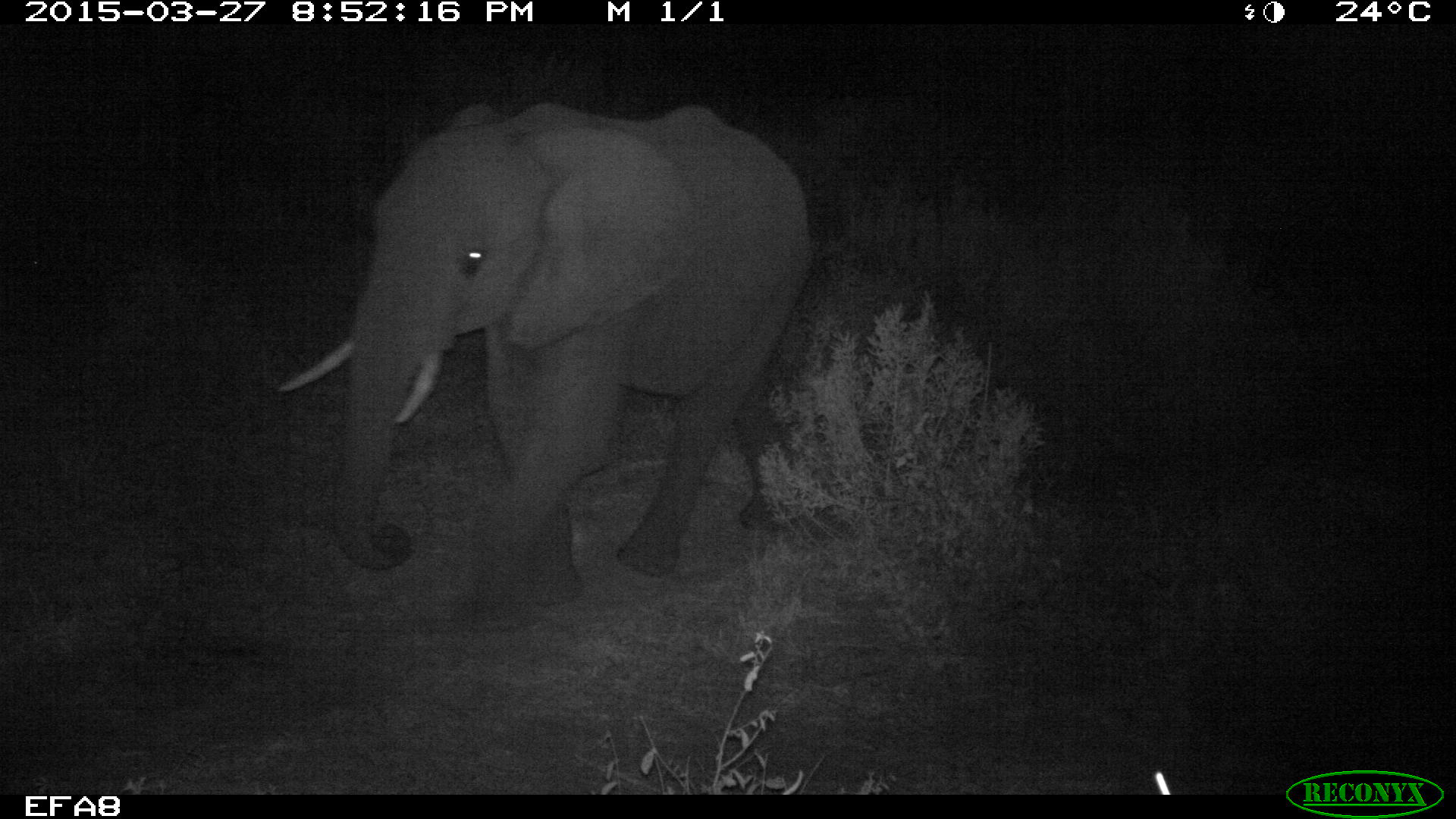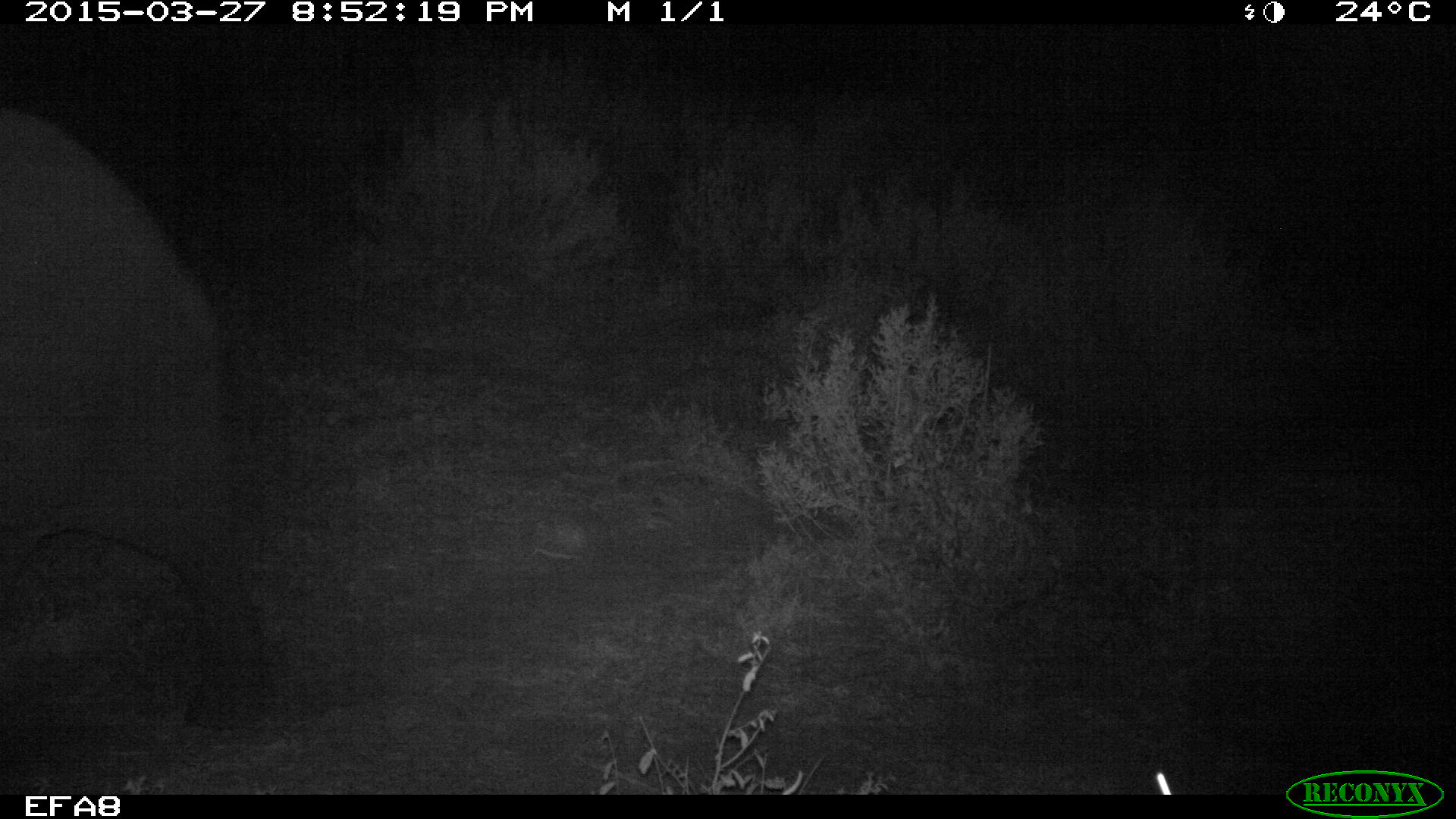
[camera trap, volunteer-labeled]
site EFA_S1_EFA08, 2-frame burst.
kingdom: Animalia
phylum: Chordata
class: Mammalia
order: Proboscidea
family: Elephantidae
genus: Loxodonta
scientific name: Loxodonta africana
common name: african bush elephant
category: elephant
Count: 1.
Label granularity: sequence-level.